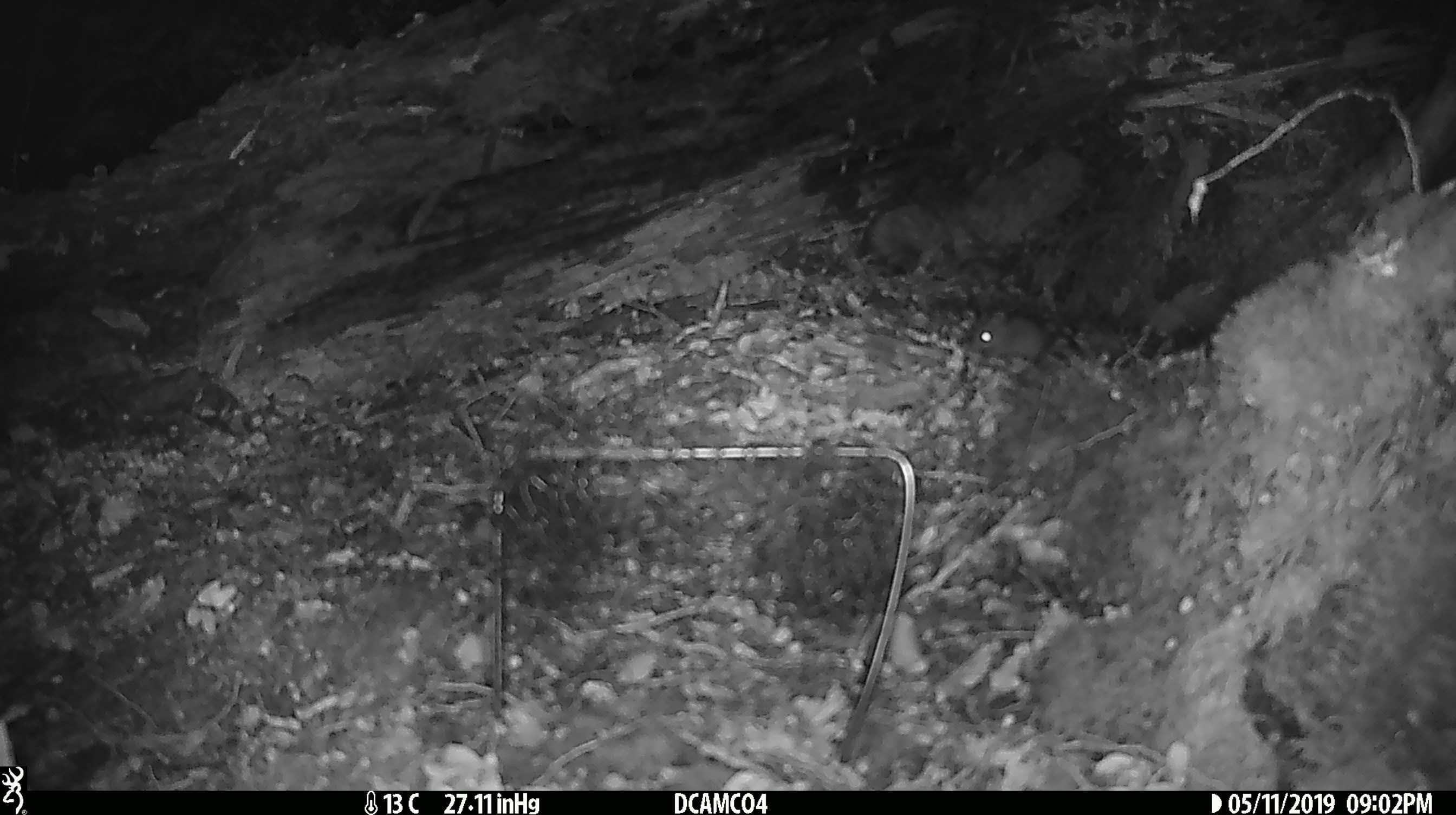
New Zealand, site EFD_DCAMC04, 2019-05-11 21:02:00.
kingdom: Animalia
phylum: Chordata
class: Mammalia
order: Rodentia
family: Muridae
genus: Mus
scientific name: Mus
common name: mouse